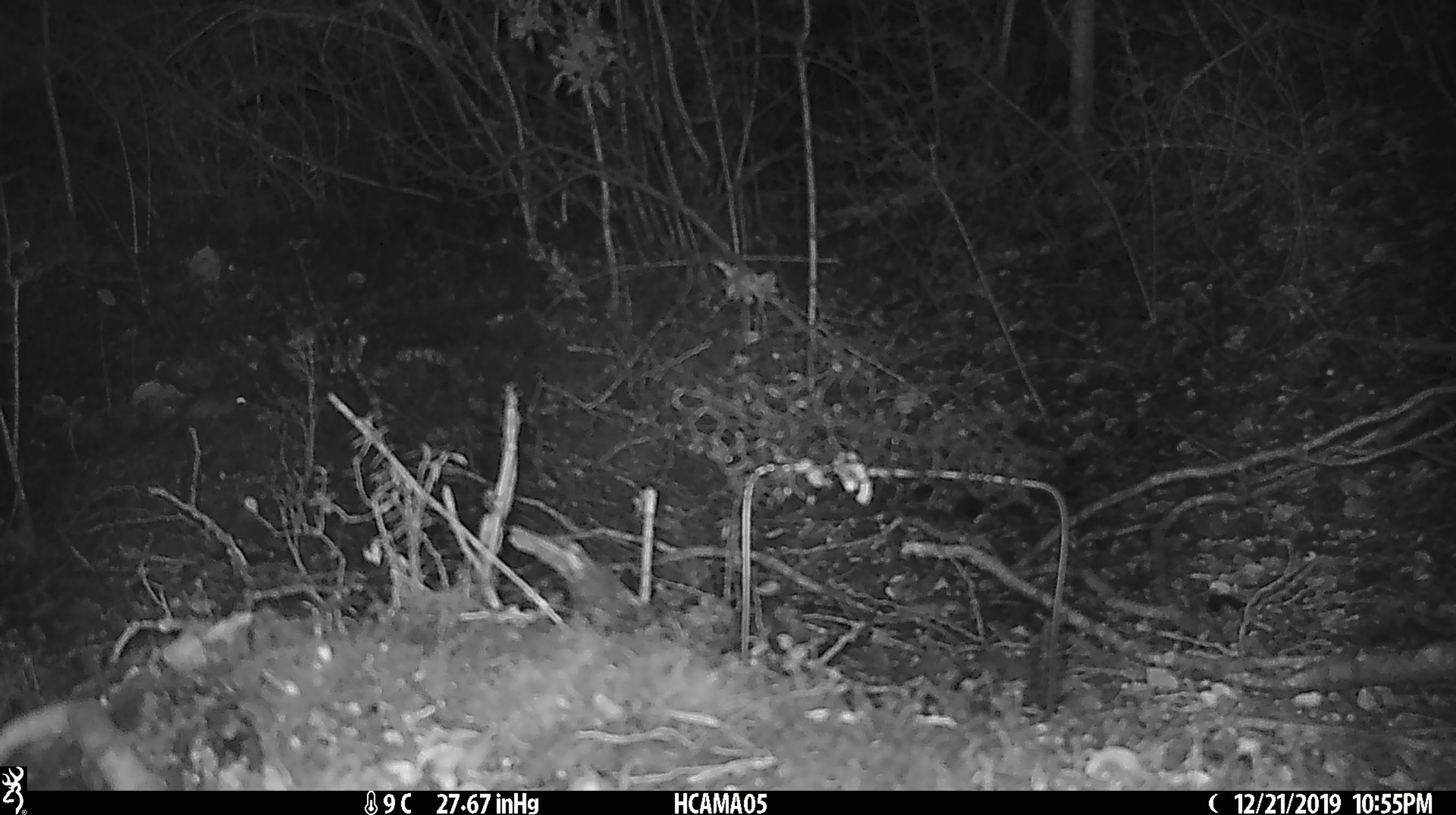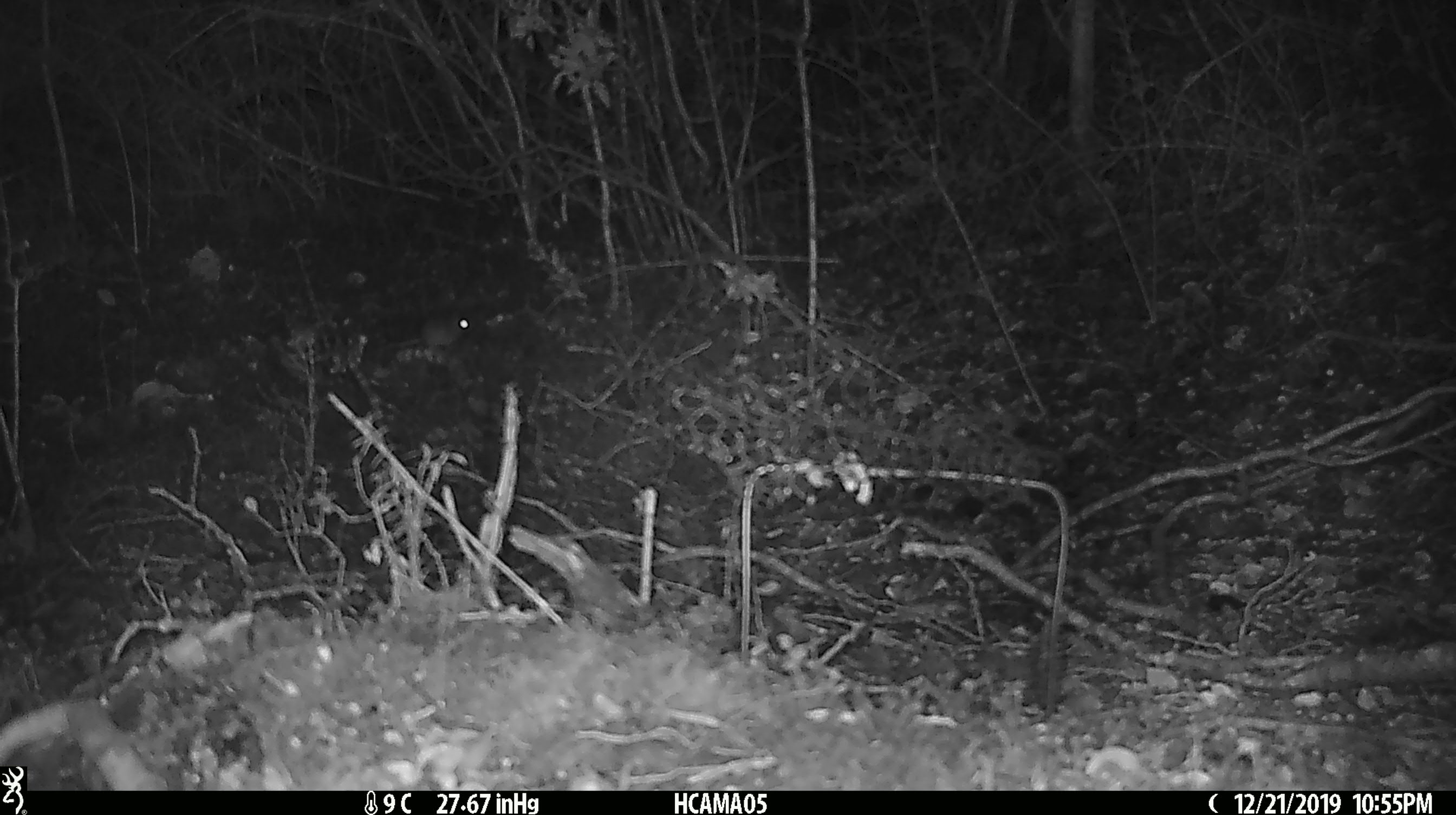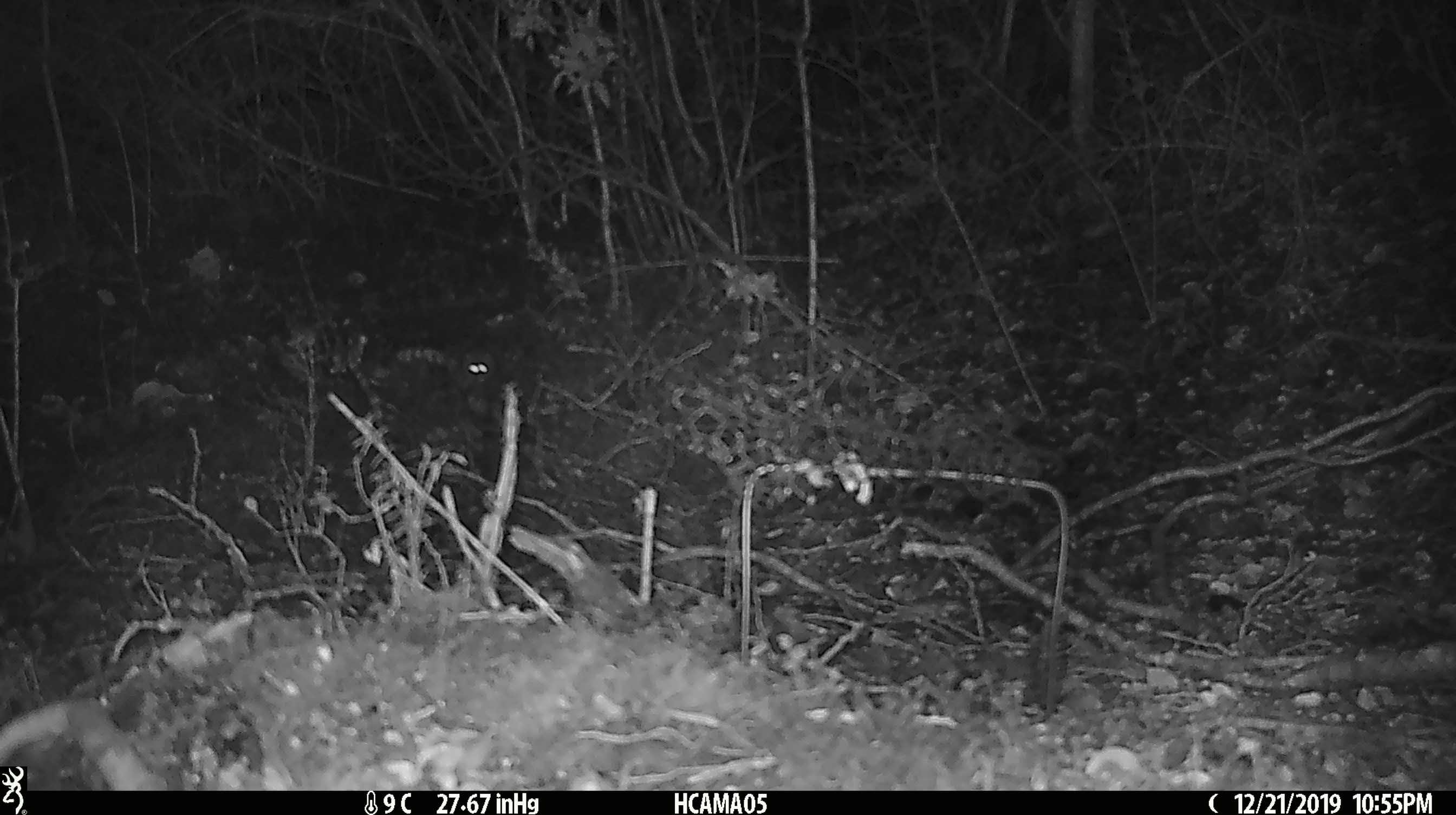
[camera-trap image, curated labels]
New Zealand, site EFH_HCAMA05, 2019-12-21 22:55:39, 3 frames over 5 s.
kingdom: Animalia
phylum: Chordata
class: Mammalia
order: Rodentia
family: Muridae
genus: Mus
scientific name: Mus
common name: mouse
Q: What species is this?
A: Mouse (Mus).